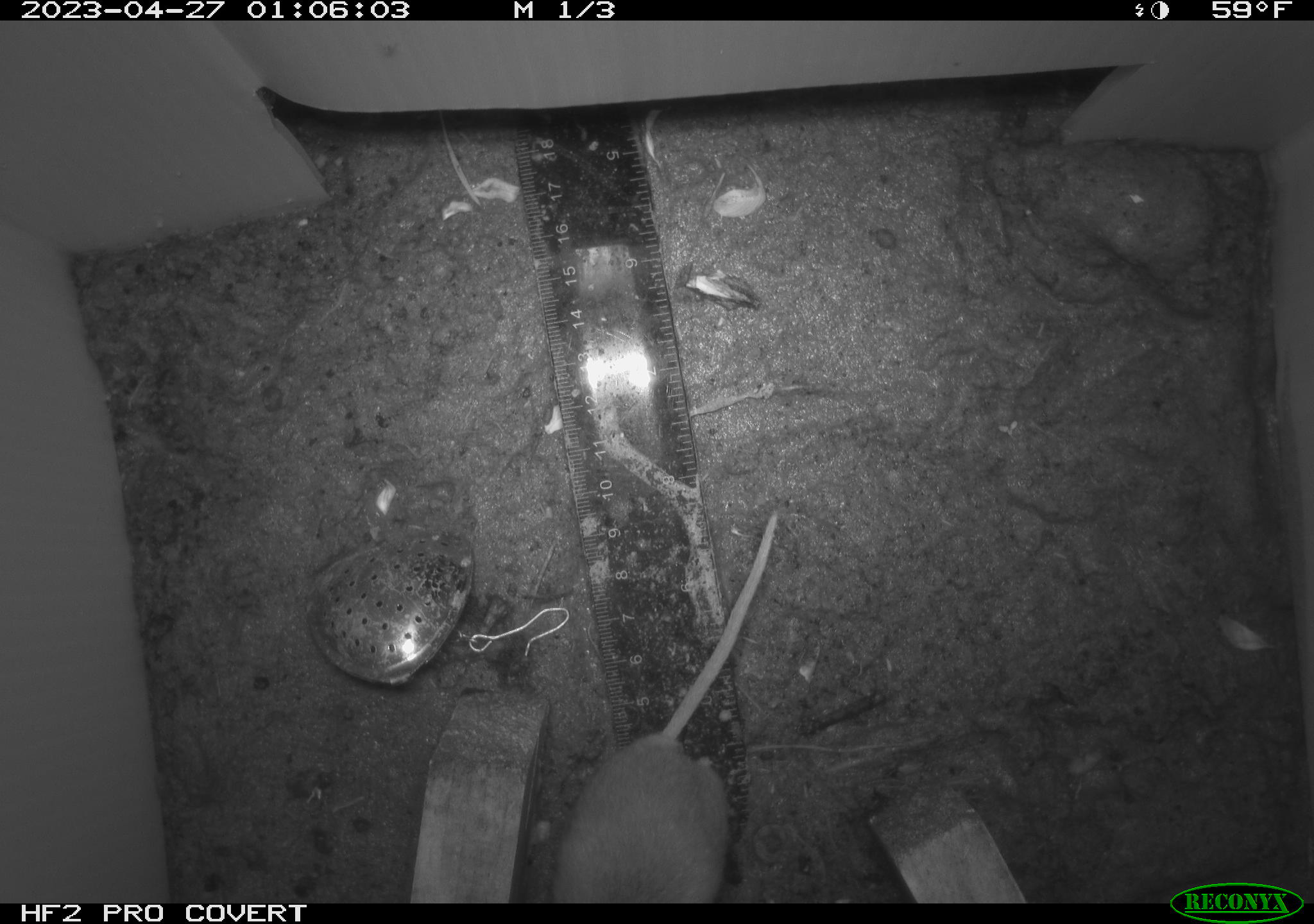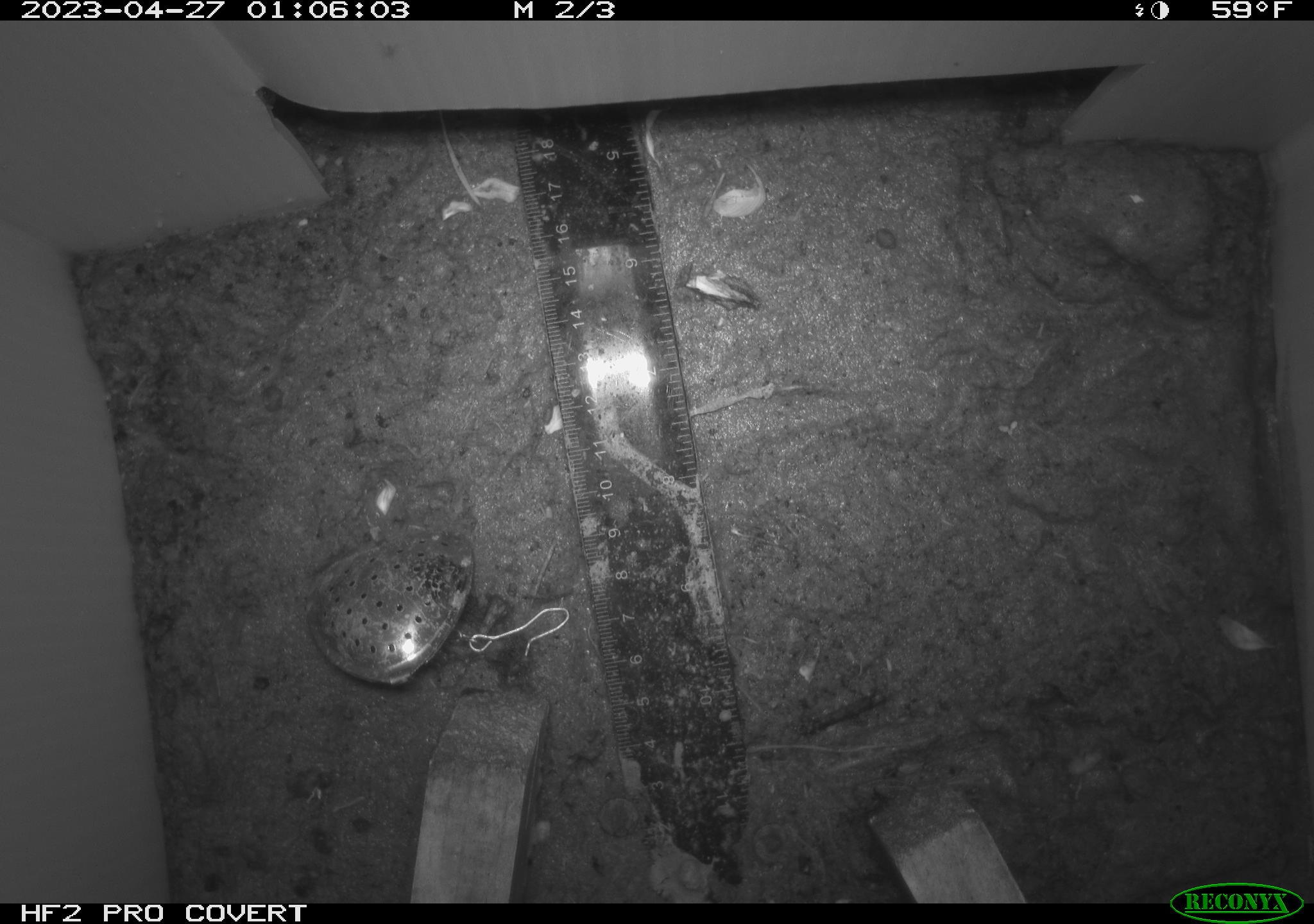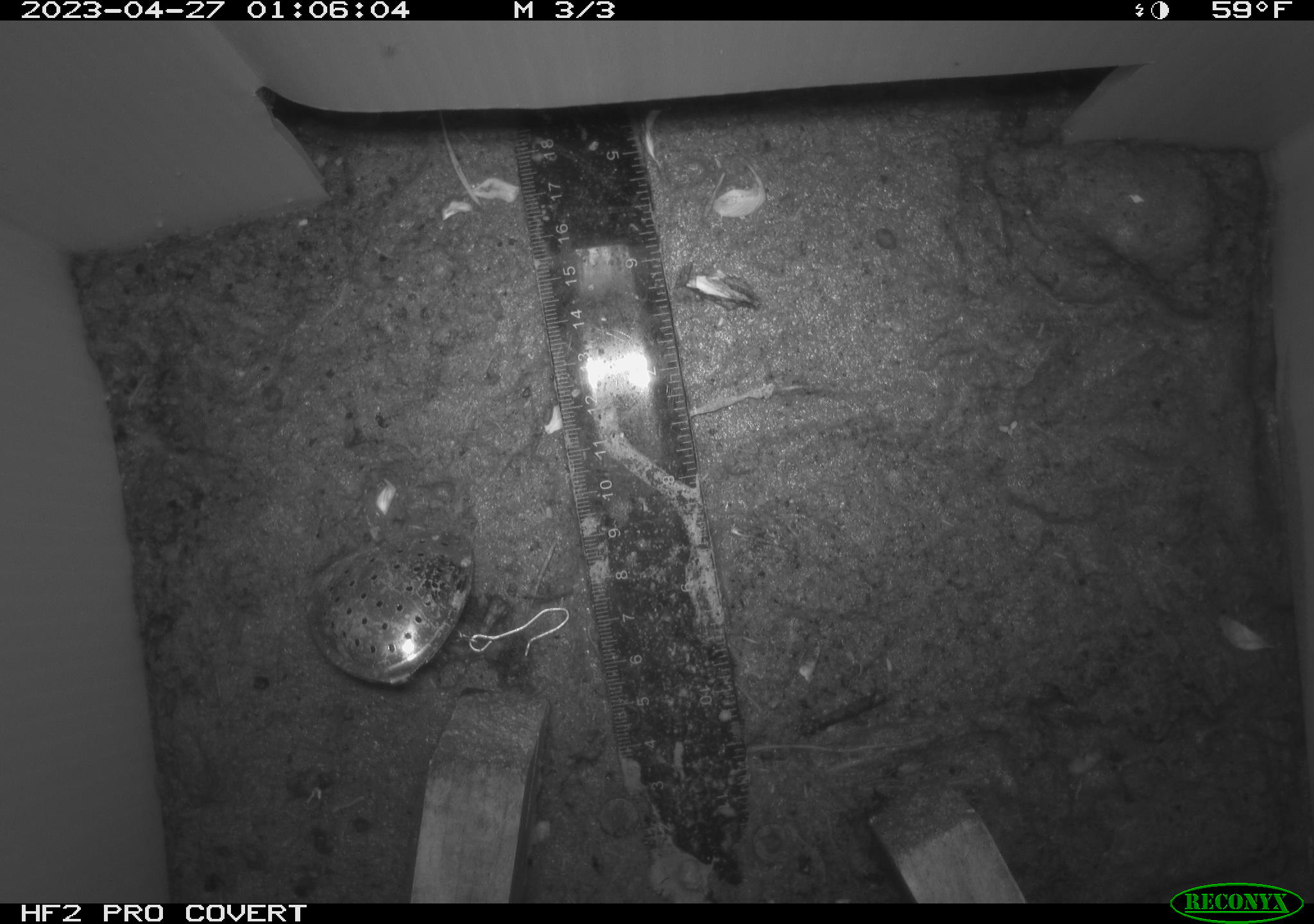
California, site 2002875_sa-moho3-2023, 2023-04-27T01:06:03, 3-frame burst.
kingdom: Animalia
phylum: Chordata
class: Mammalia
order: Rodentia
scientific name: Rodentia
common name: mouse species